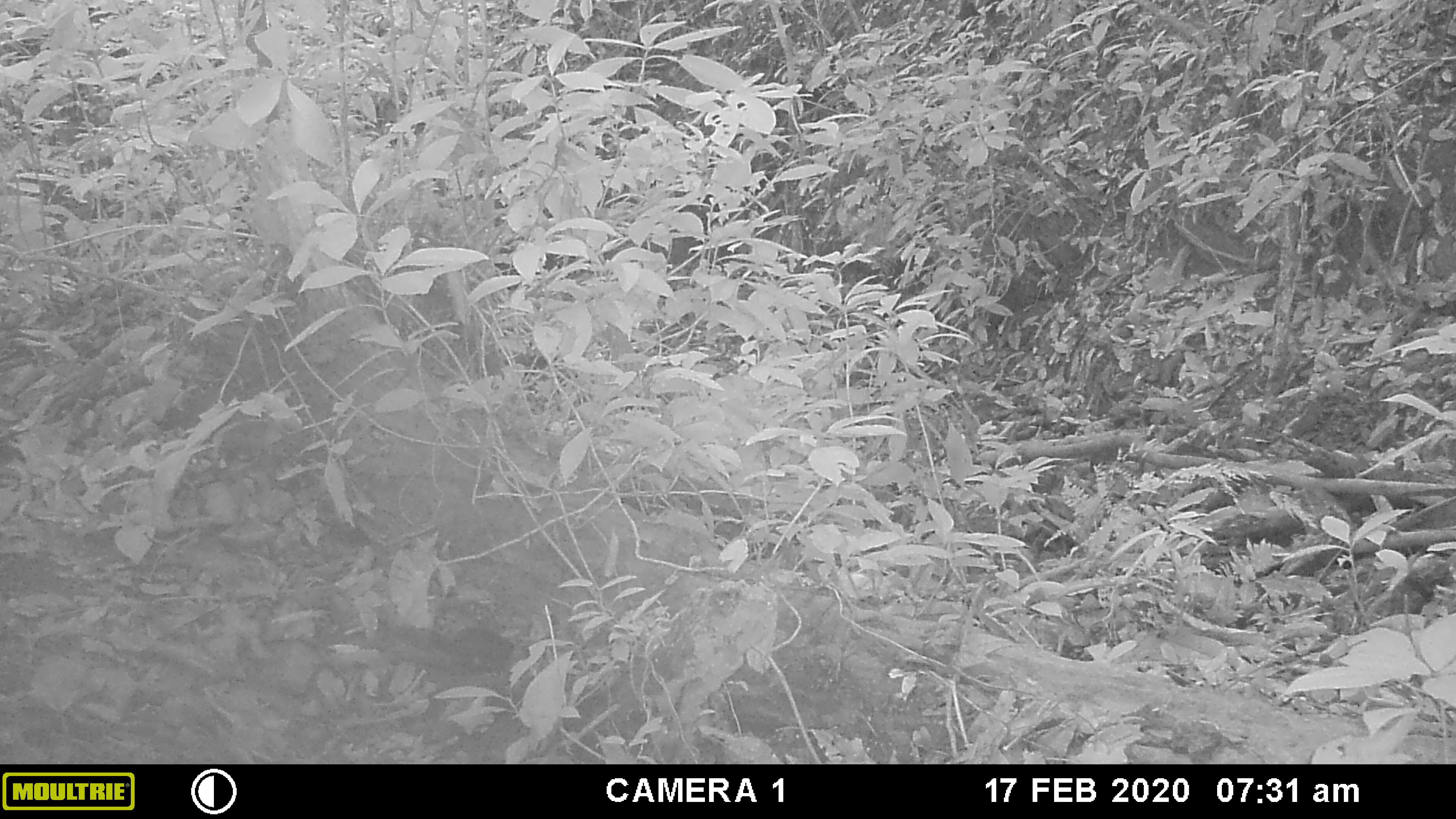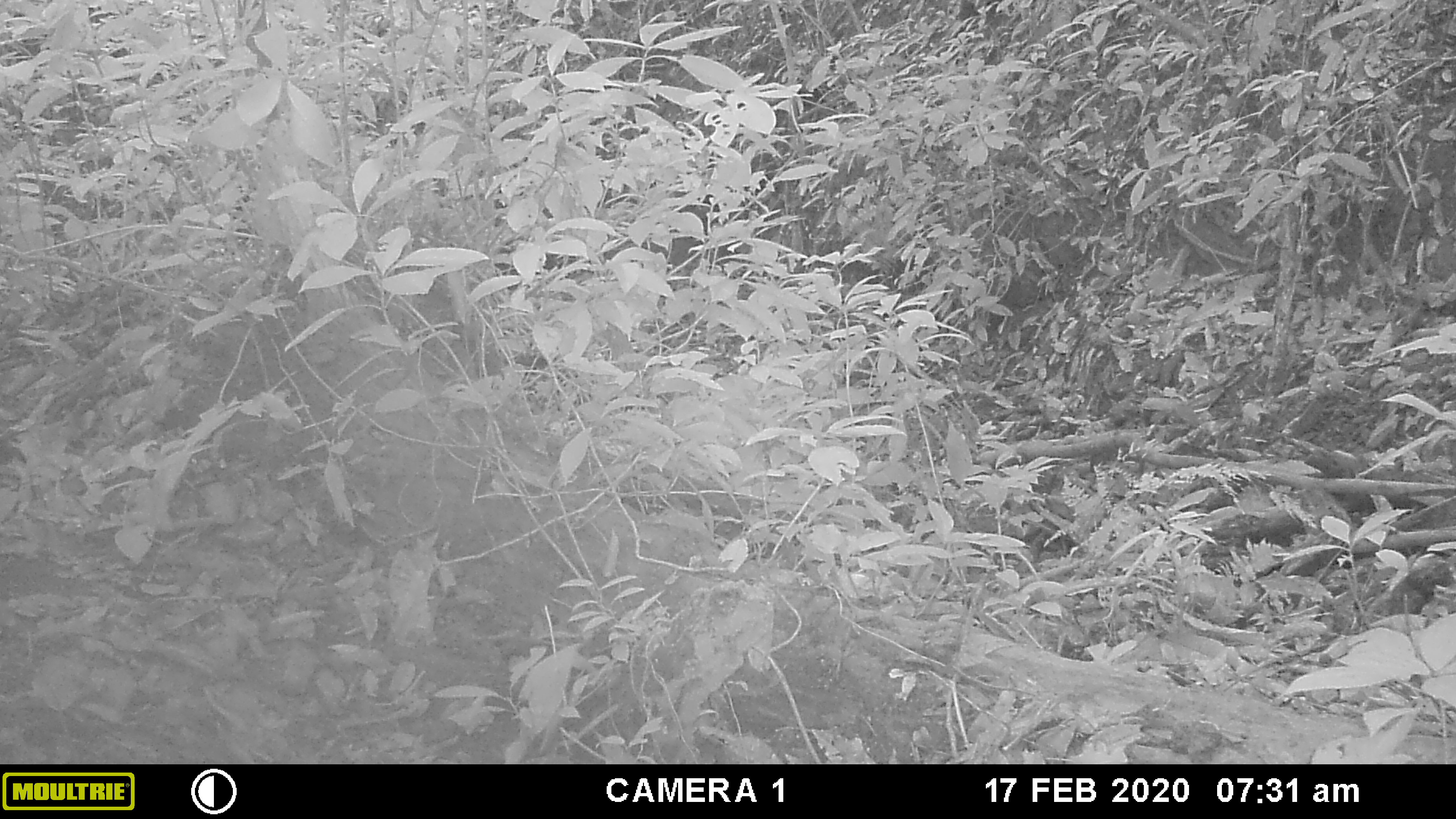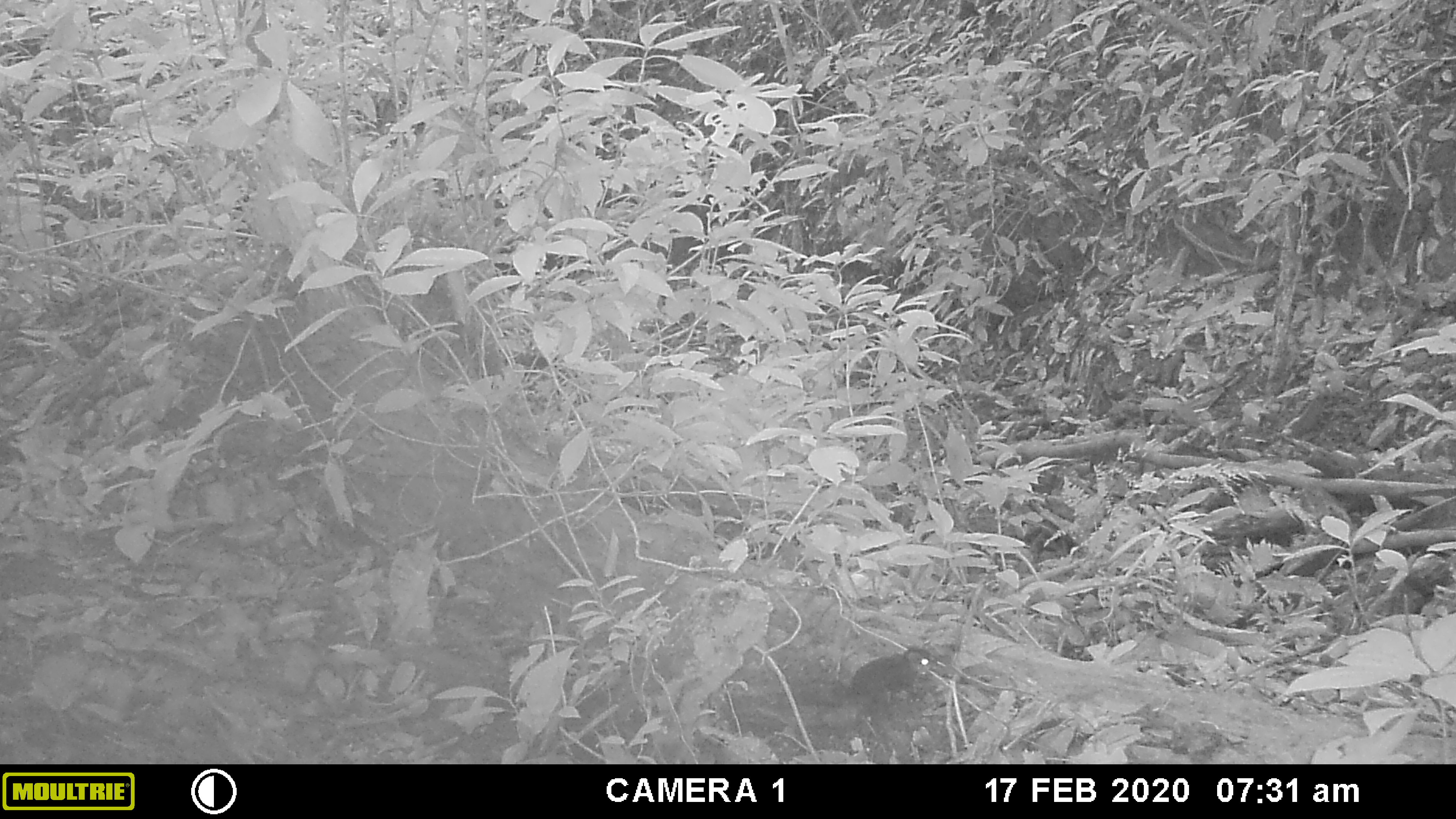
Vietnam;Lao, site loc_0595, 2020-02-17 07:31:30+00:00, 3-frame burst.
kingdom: Animalia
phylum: Chordata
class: Mammalia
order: Rodentia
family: Sciuridae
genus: Dremomys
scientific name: Dremomys rufigenis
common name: red-cheeked squirrel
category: red cheeked squirrel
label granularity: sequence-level